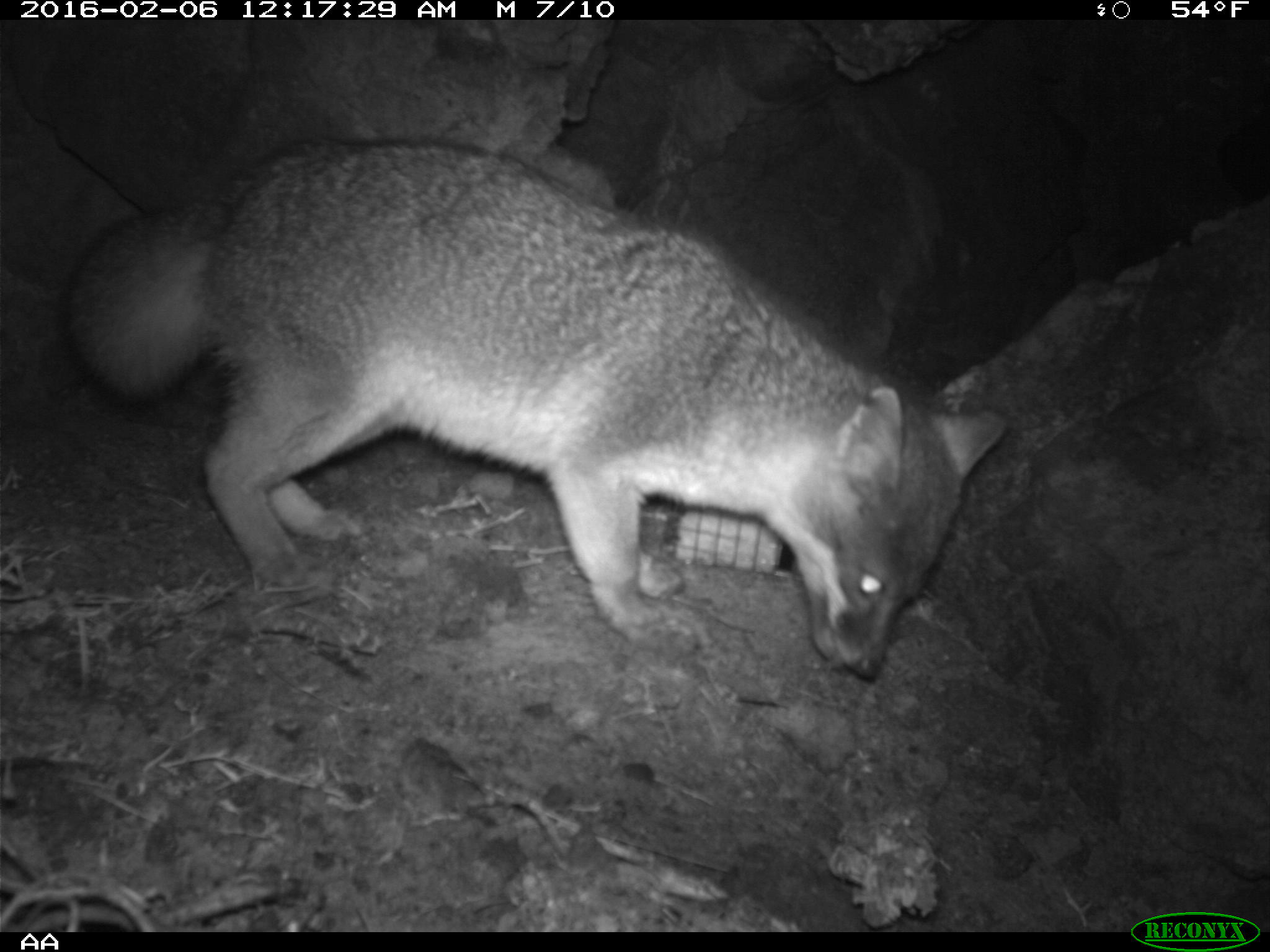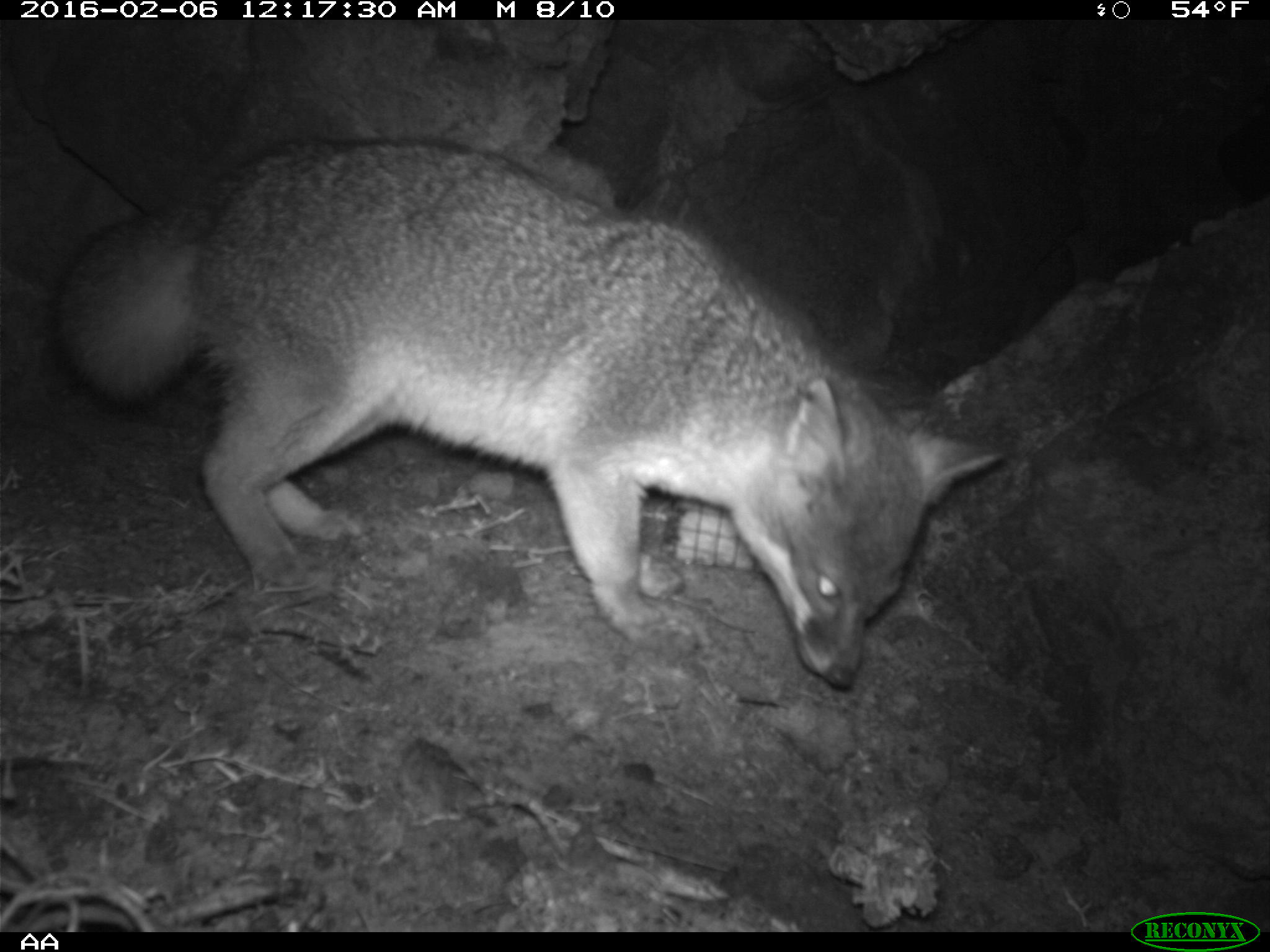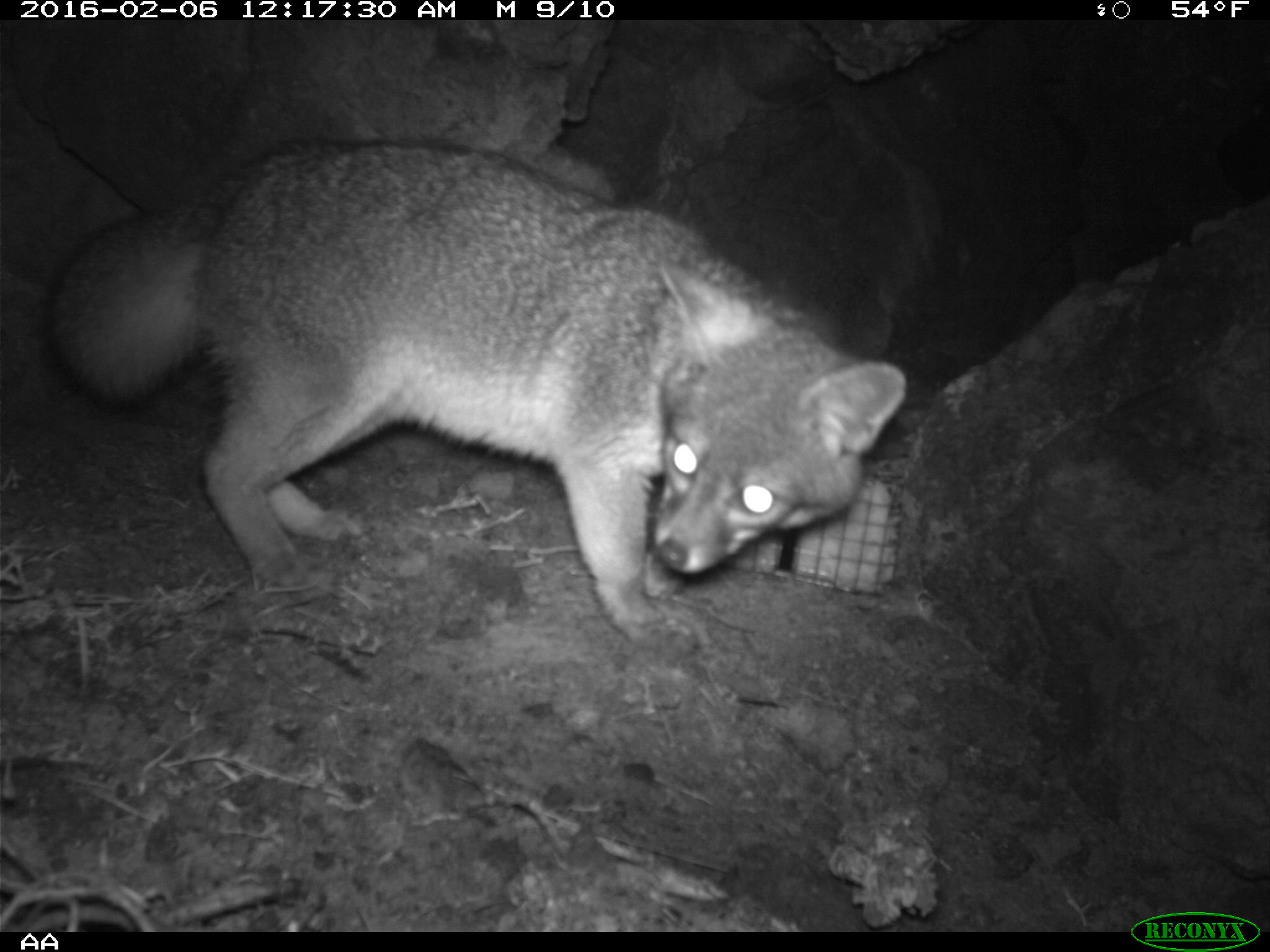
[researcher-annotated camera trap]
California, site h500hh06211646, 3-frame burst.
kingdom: Animalia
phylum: Chordata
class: Mammalia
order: Carnivora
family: Canidae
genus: Urocyon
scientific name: Urocyon littoralis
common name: island fox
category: fox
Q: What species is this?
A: Fox (island fox) (Urocyon littoralis).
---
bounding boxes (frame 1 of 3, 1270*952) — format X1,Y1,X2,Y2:
fox: 63,134,1007,677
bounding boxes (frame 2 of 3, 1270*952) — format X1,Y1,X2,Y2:
fox: 49,137,1002,691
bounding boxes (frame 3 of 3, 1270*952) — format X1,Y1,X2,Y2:
fox: 48,136,907,660